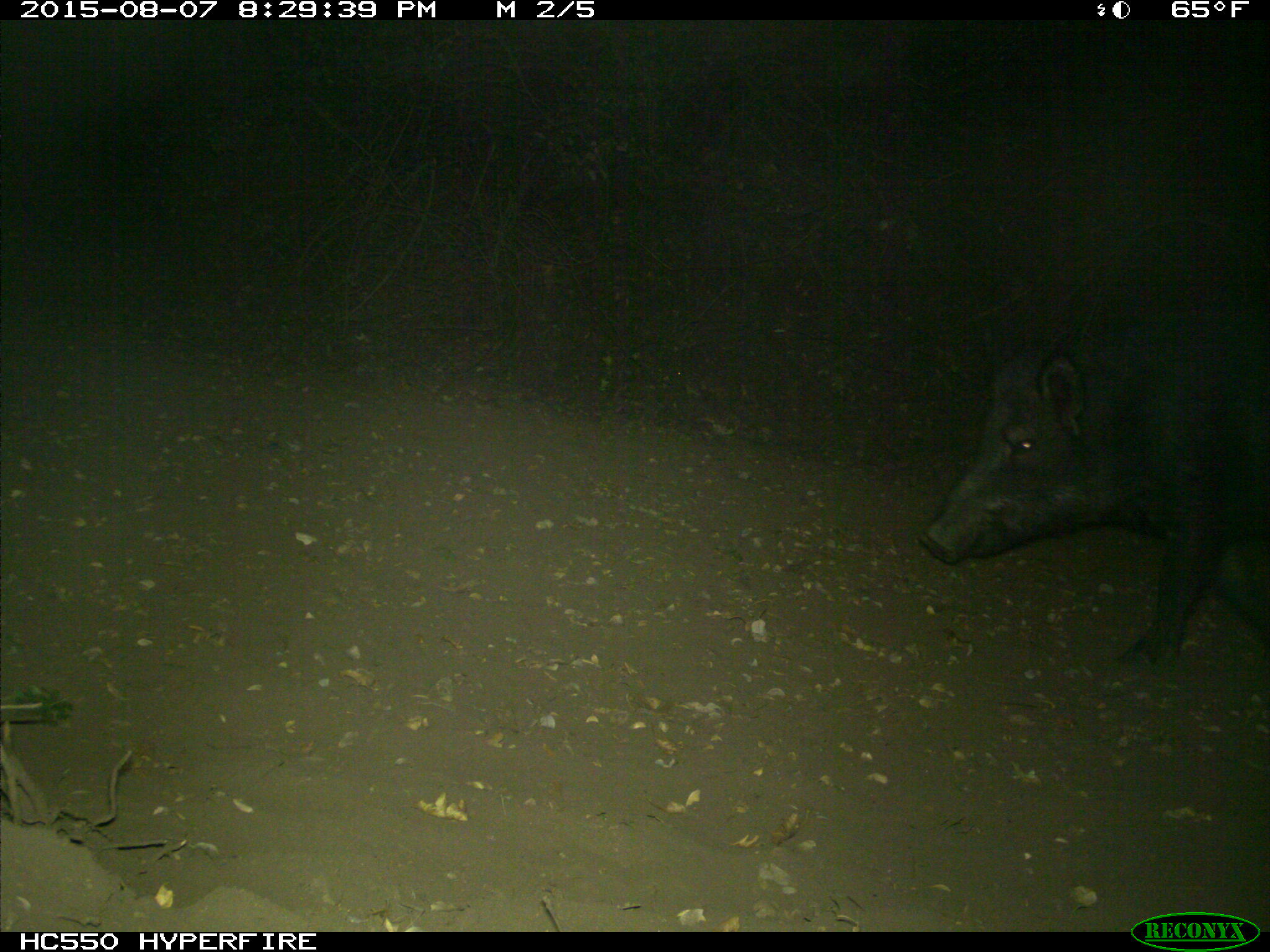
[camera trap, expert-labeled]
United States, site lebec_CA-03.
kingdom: Animalia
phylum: Chordata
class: Mammalia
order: Artiodactyla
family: Suidae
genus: Sus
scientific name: Sus scrofa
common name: wild boar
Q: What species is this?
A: Sus scrofa (wild boar).